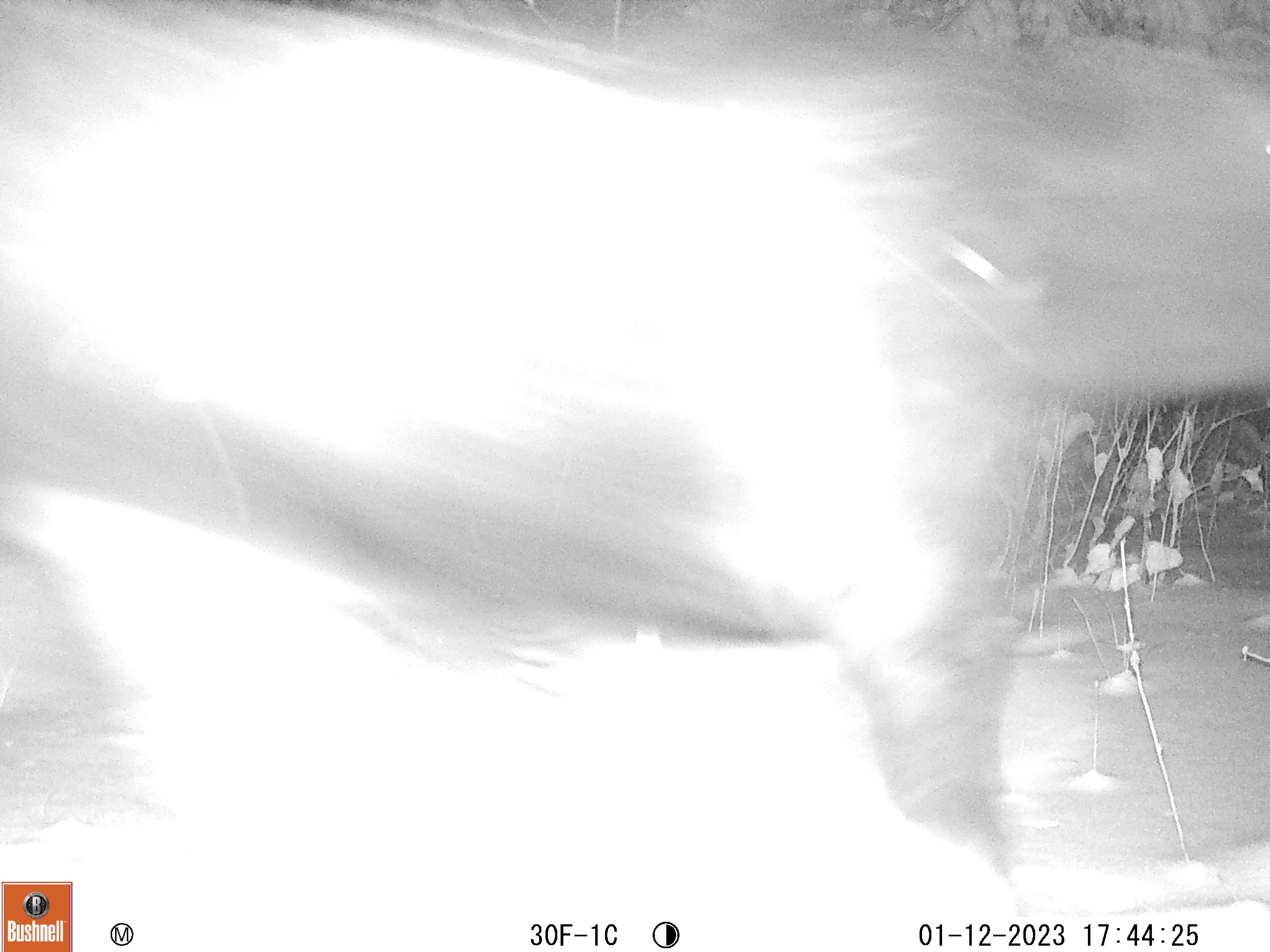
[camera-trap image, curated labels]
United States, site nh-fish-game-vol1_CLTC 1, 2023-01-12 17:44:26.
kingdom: Animalia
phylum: Chordata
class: Mammalia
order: Artiodactyla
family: Cervidae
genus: Alces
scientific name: Alces alces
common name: moose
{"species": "moose (Alces alces)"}